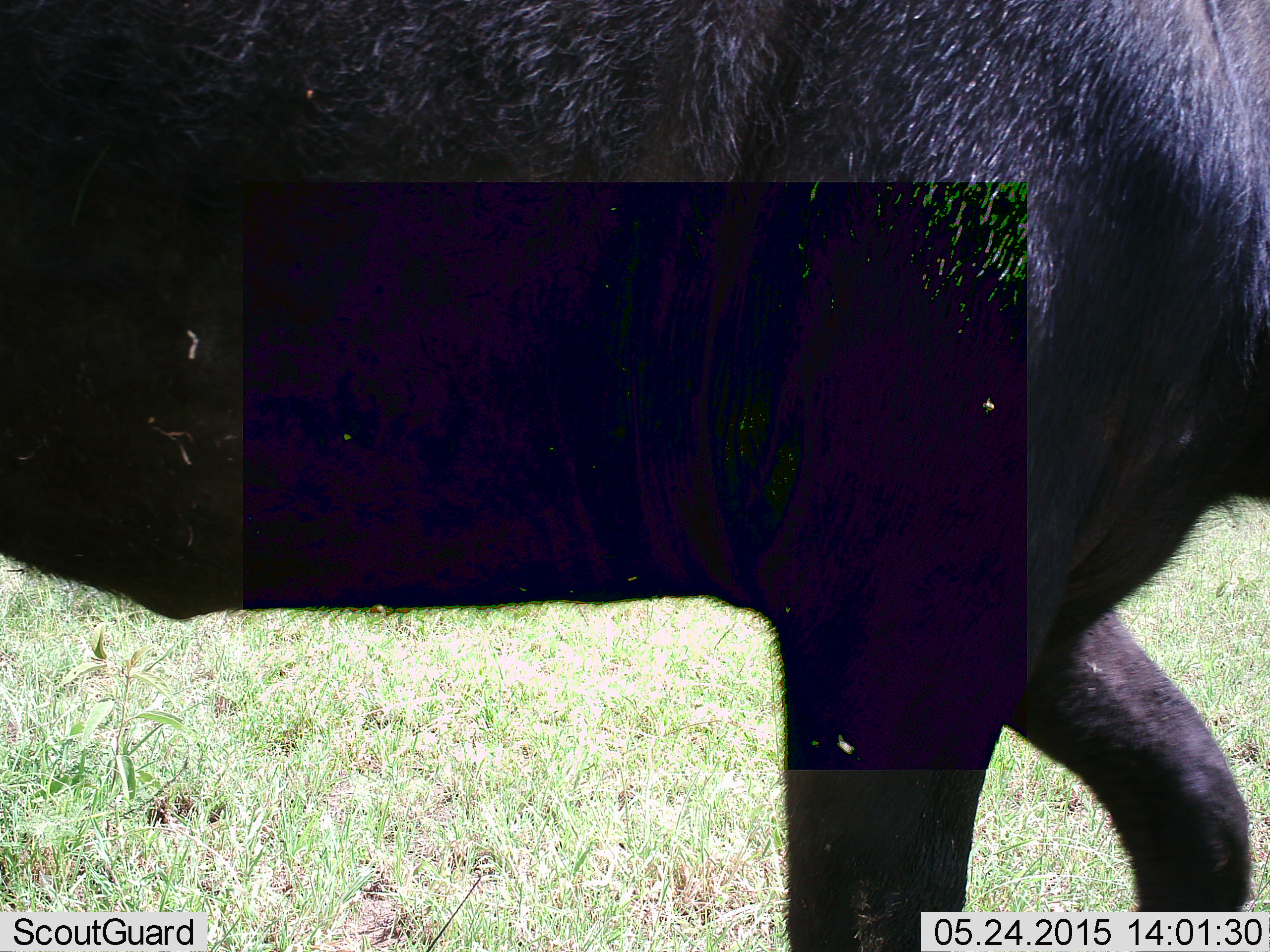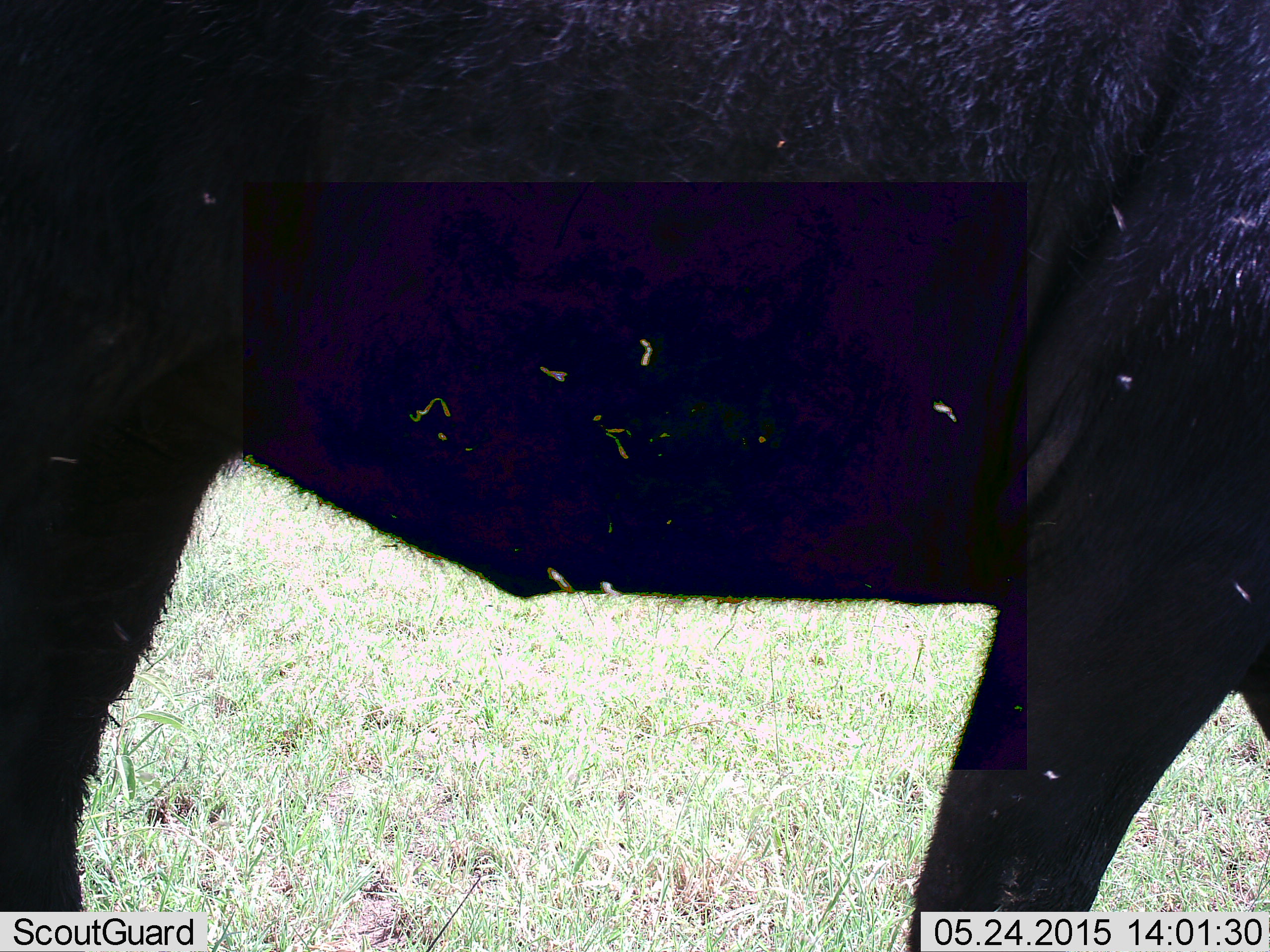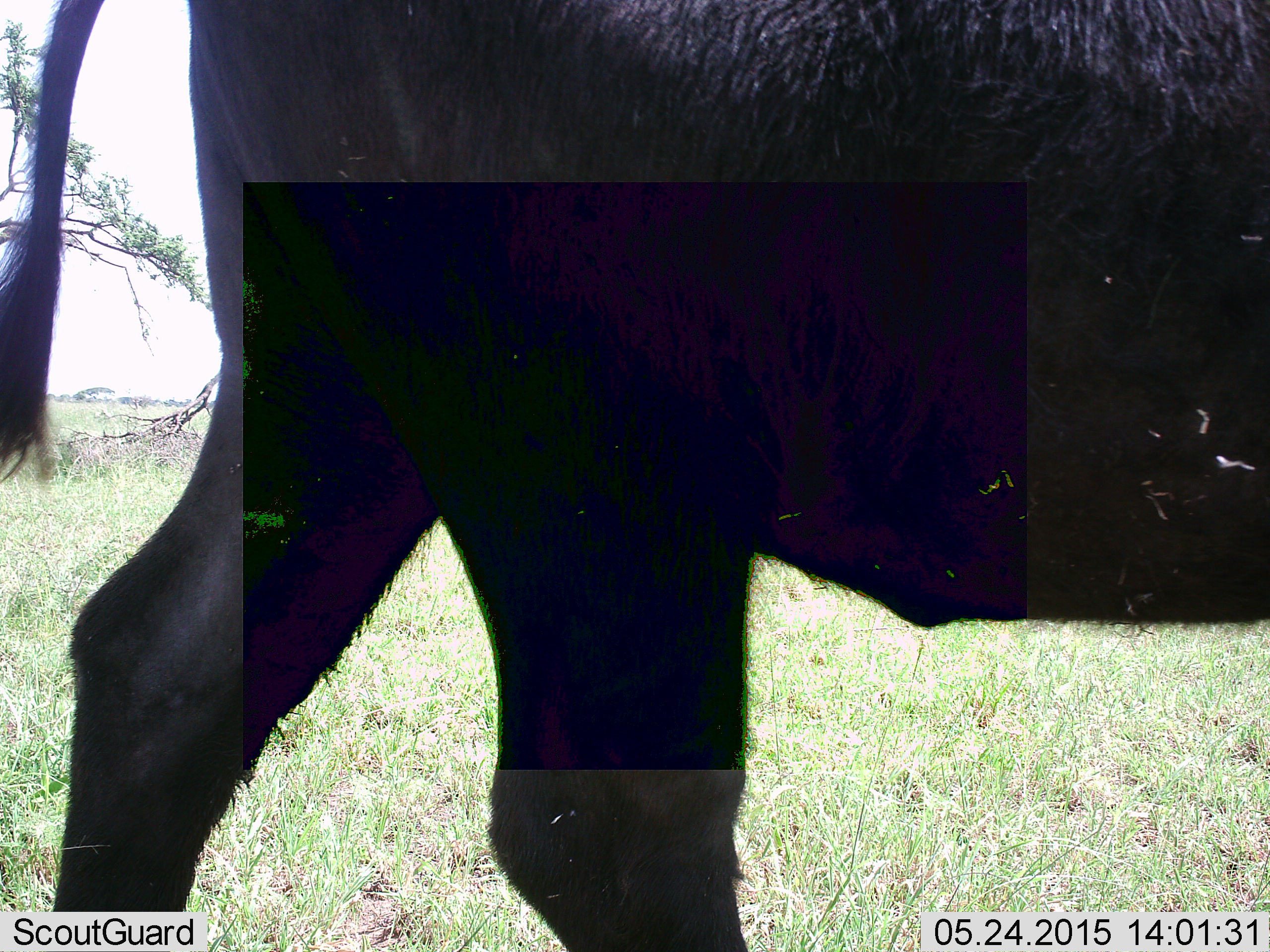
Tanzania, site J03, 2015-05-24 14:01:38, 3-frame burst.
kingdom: Animalia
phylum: Chordata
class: Mammalia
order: Artiodactyla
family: Bovidae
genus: Syncerus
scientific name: Syncerus caffer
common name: cape buffalo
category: buffalo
Buffalo (cape buffalo) (Syncerus caffer), count 1. Behavior (volunteer vote fractions): standing 30%, resting 0%, moving 80%, interacting 0%. Young present (vote fraction): 0%. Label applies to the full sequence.